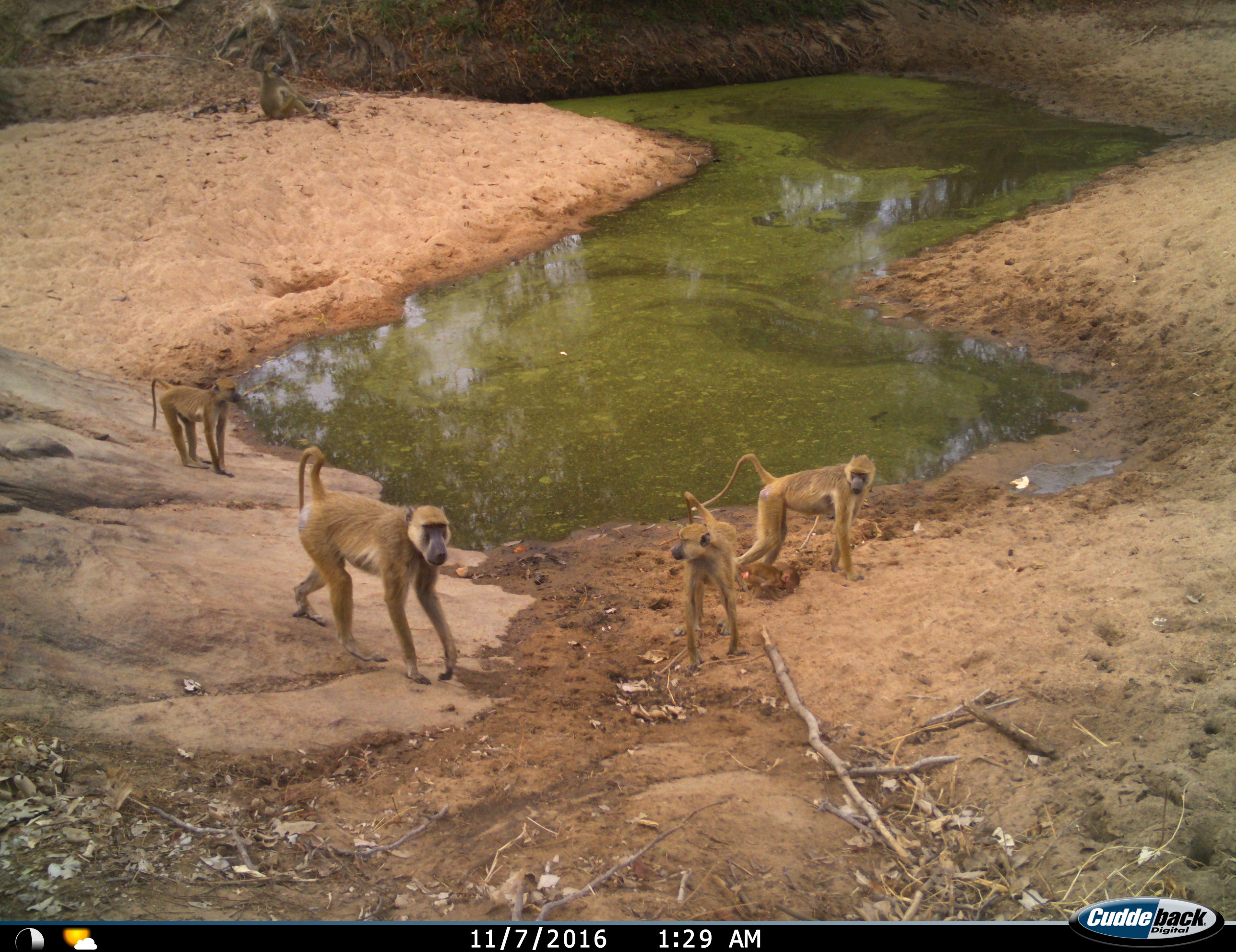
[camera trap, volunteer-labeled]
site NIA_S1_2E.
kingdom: Animalia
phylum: Chordata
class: Mammalia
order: Primates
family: Cercopithecidae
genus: Papio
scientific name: Papio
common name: baboon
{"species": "baboon (Papio)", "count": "5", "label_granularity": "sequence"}